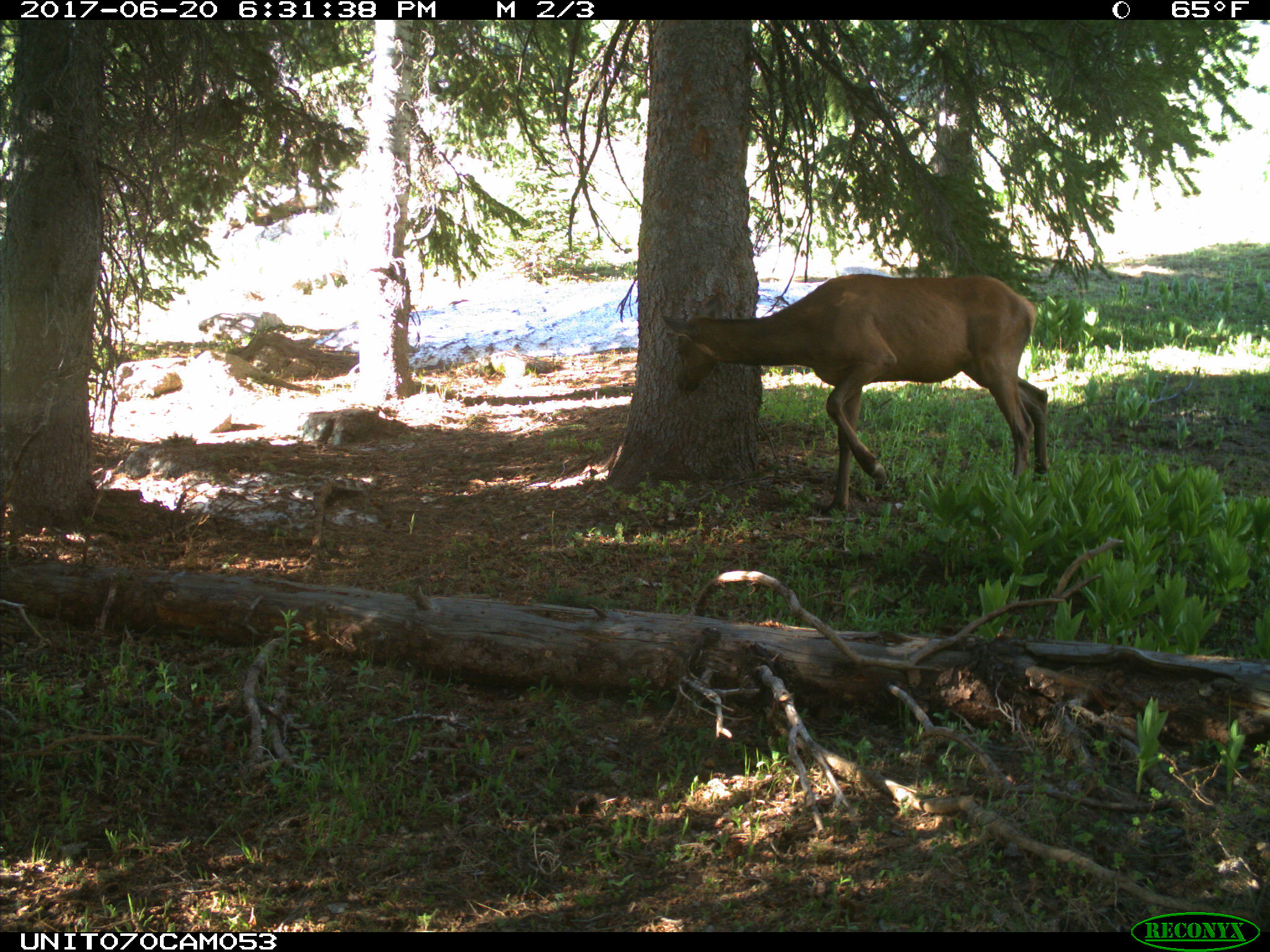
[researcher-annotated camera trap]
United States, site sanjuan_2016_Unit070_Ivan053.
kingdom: Animalia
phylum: Chordata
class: Mammalia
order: Artiodactyla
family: Cervidae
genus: Cervus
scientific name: Cervus elaphus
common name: red deer